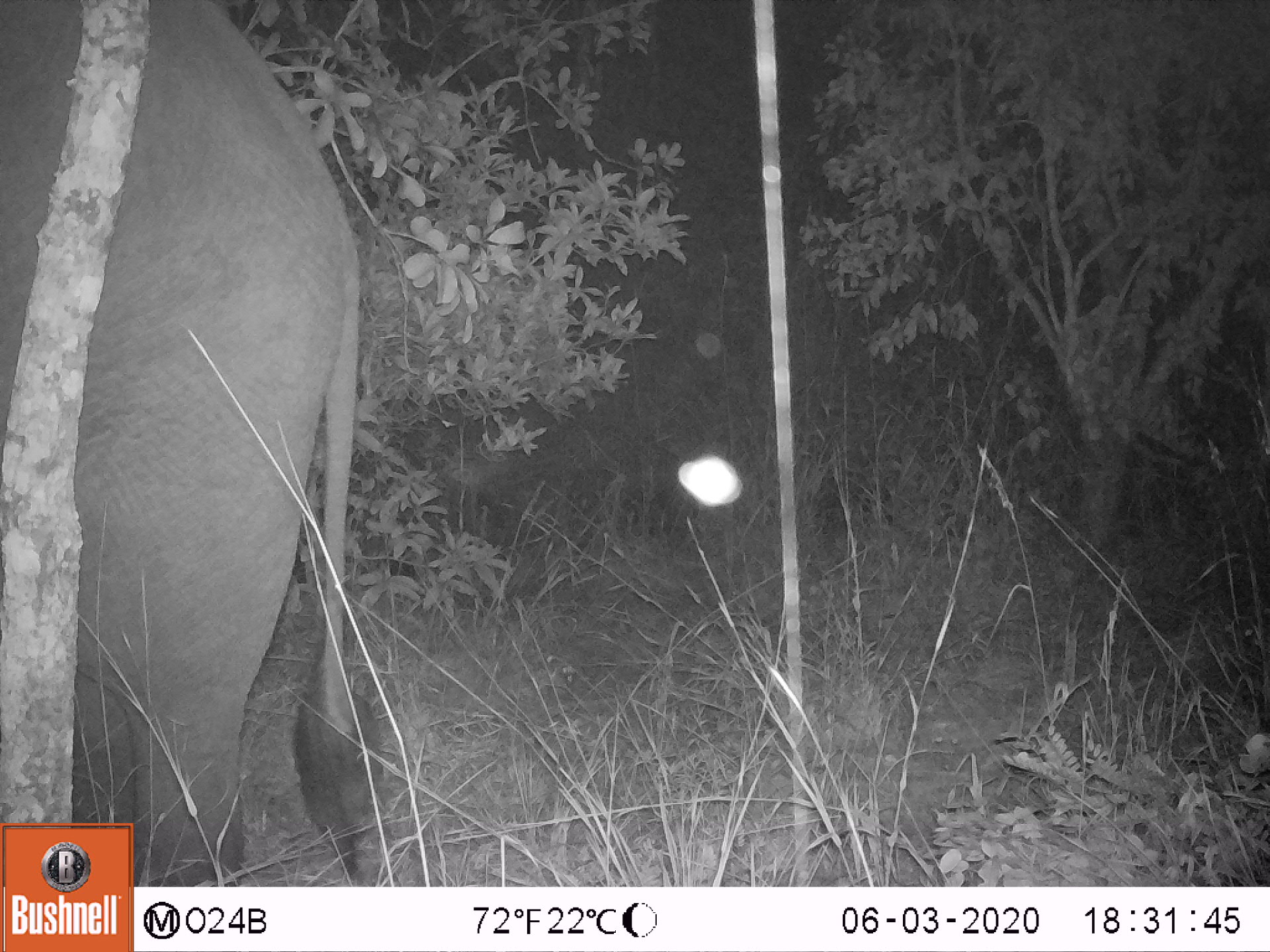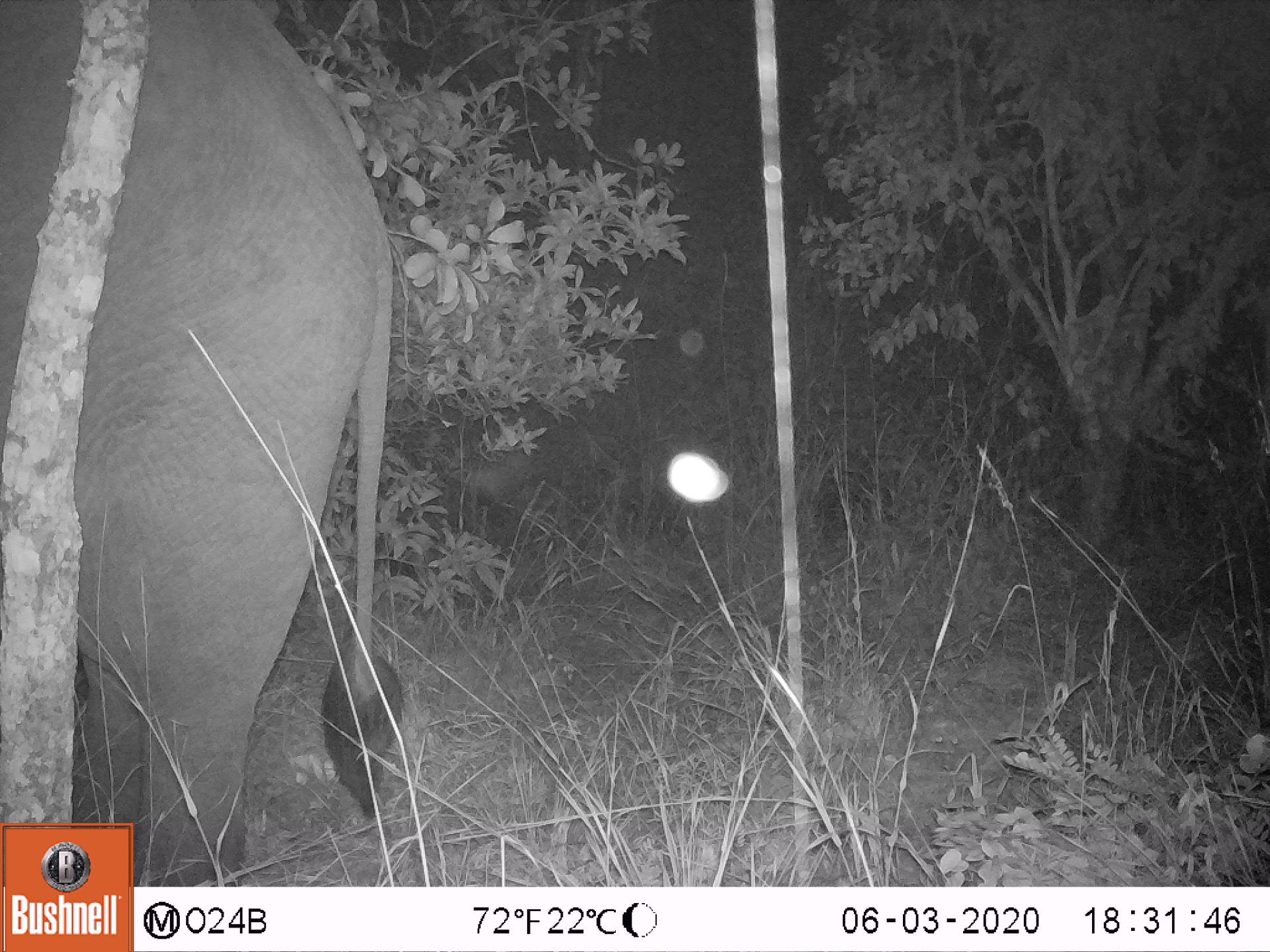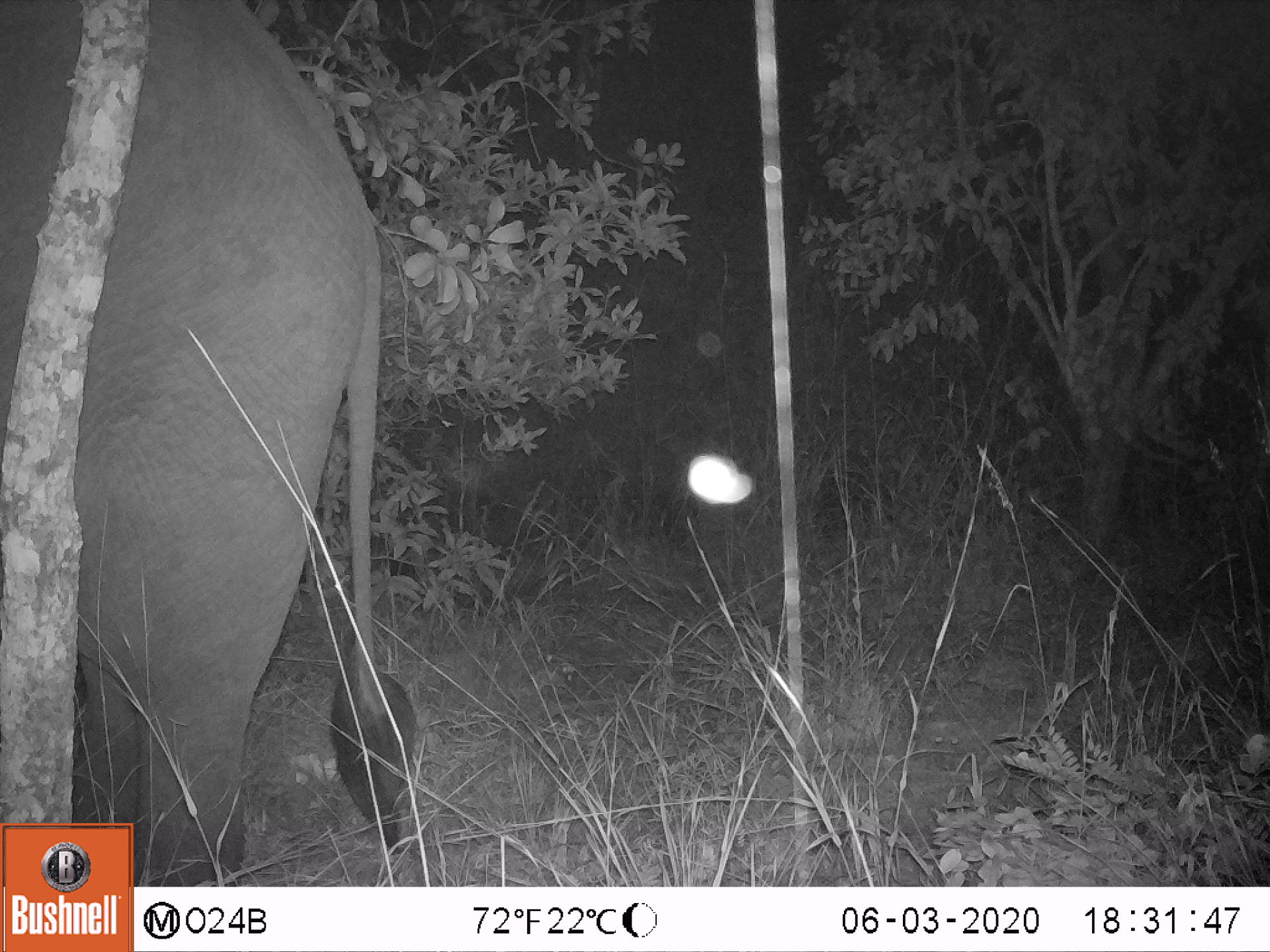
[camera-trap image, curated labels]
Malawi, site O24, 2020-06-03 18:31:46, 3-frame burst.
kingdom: Animalia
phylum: Chordata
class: Mammalia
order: Proboscidea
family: Elephantidae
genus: Loxodonta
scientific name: Loxodonta africana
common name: african savanna elephant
African savanna elephant (Loxodonta africana), count 1.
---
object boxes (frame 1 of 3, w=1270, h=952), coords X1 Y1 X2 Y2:
african savanna elephant: 0 0 384 819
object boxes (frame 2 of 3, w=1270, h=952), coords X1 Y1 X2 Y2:
african savanna elephant: 135 0 400 884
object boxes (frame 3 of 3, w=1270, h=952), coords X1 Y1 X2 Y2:
african savanna elephant: 135 0 419 884